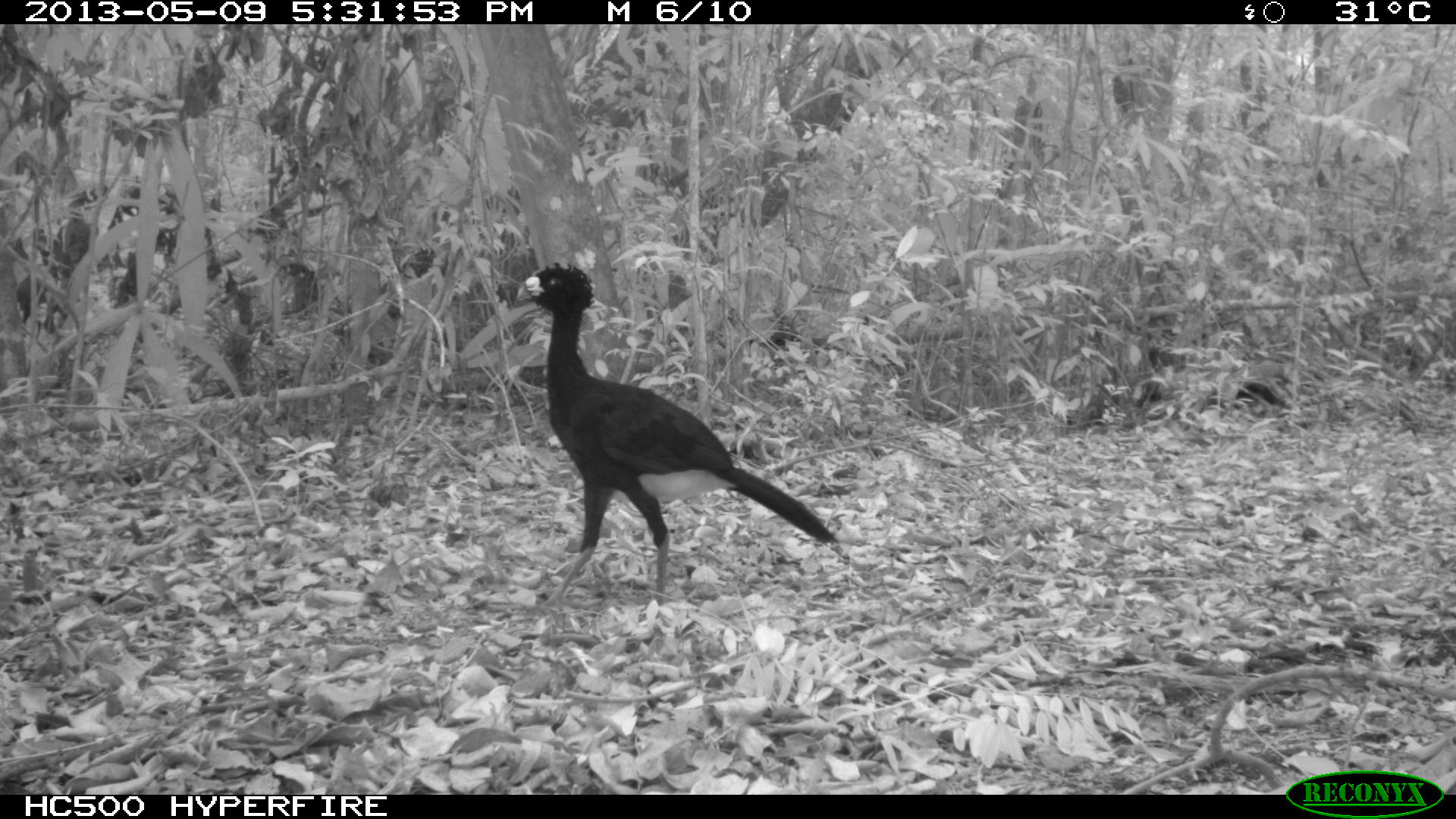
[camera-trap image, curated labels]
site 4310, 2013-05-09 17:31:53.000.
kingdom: Animalia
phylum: Chordata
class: Aves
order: Galliformes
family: Cracidae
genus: Crax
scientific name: Crax rubra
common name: great curassow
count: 1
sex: male